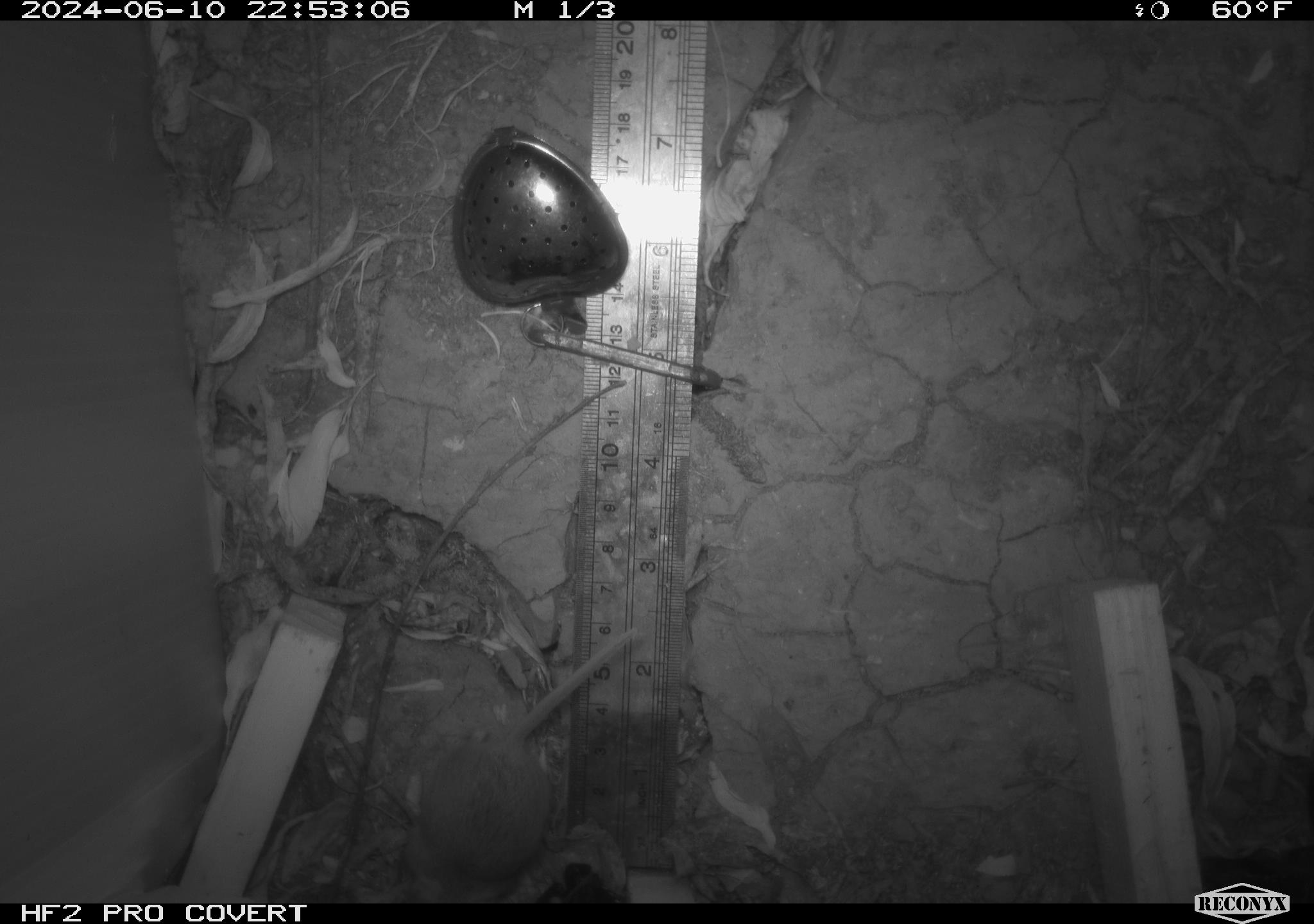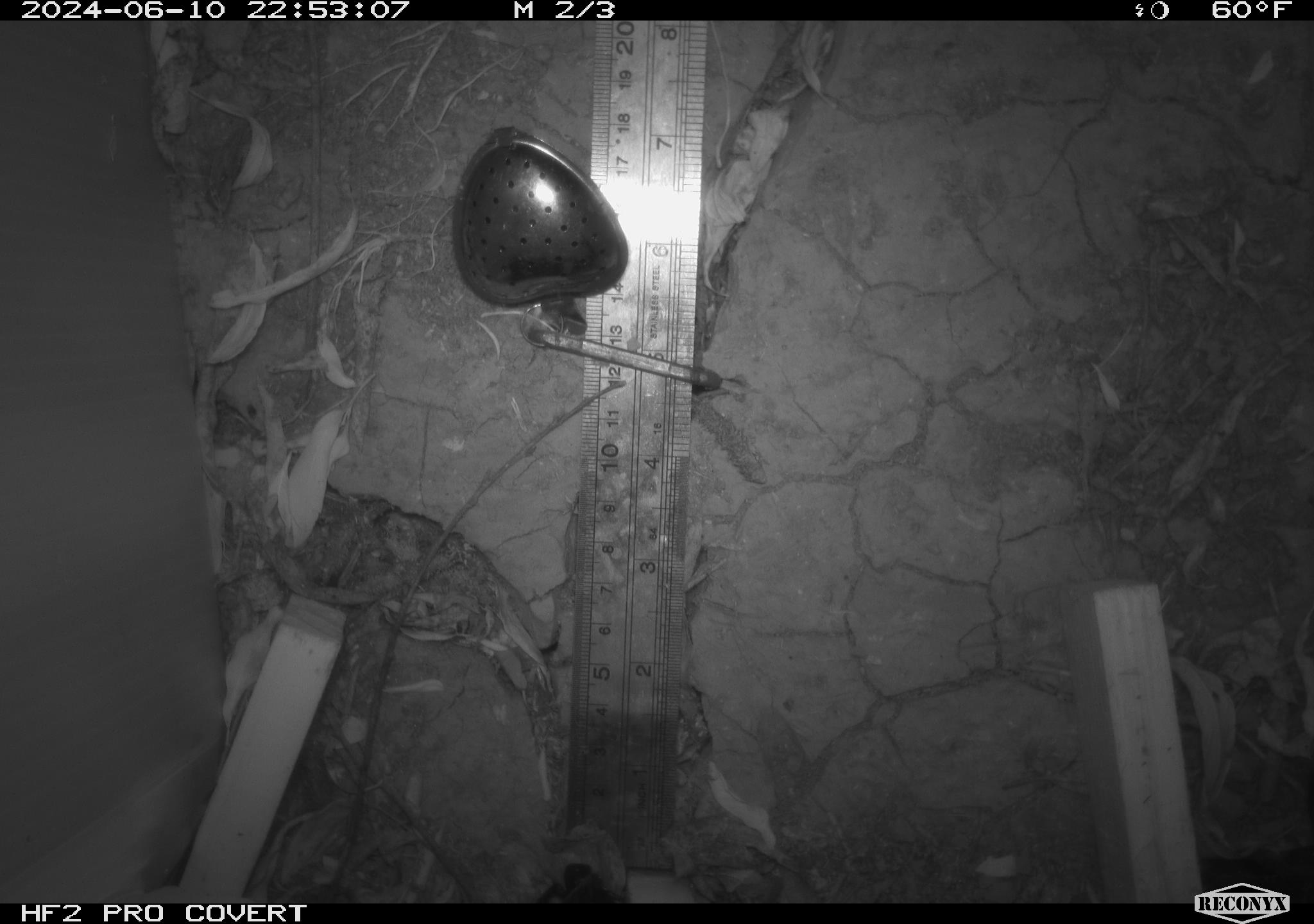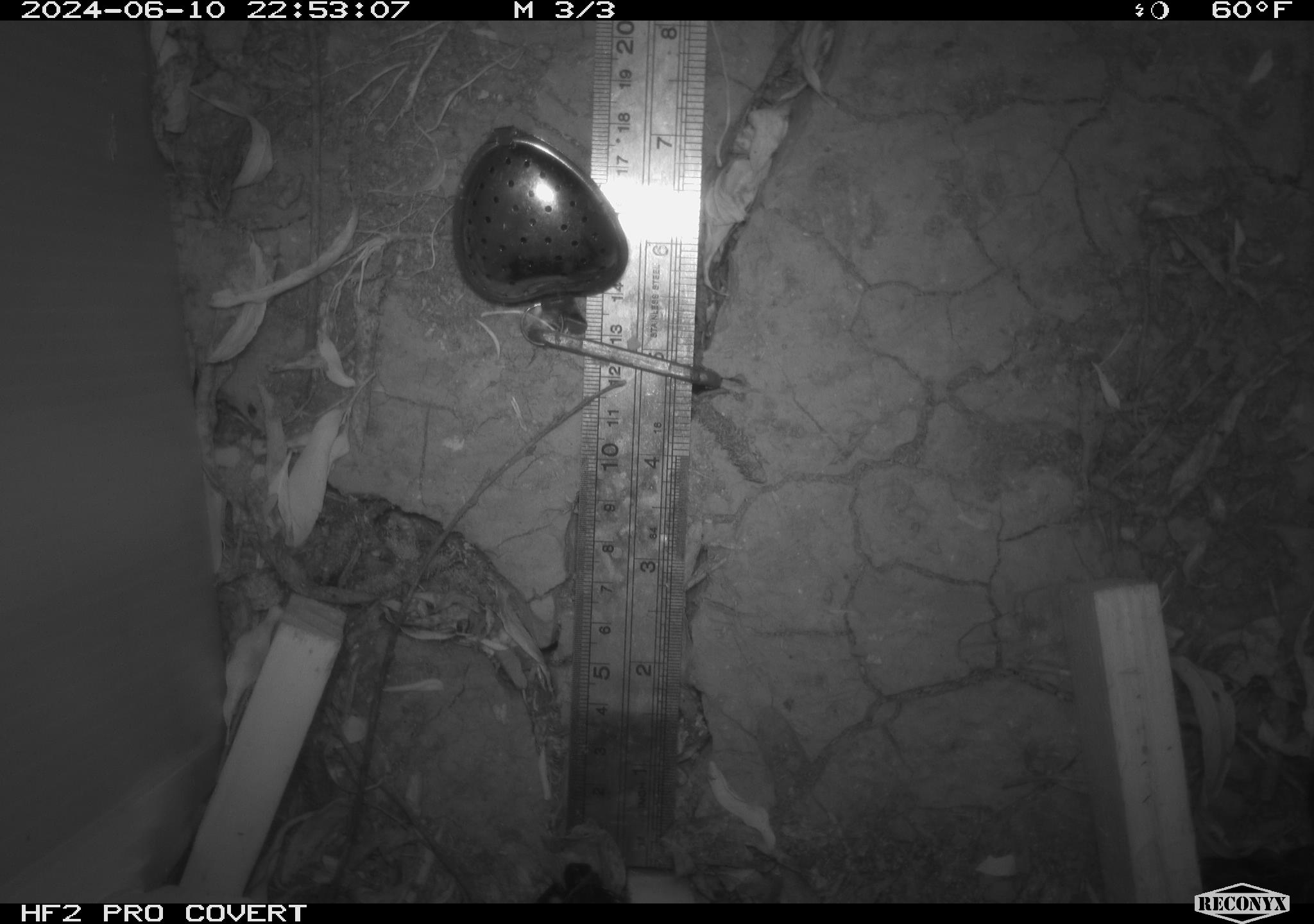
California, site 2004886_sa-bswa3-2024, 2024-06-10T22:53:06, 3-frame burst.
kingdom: Animalia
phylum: Chordata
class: Mammalia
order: Rodentia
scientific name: Rodentia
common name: mouse species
Mouse species (Rodentia).